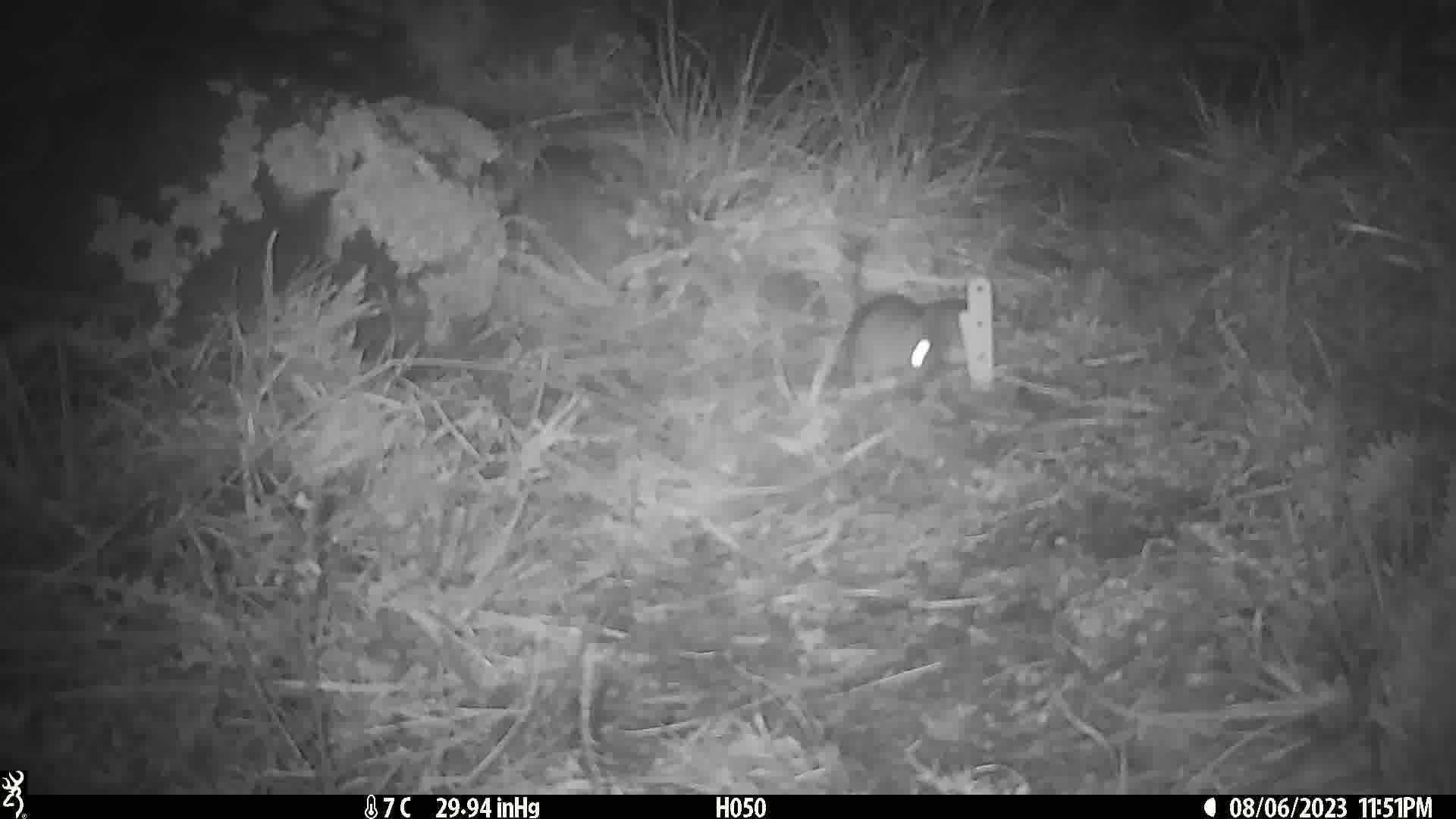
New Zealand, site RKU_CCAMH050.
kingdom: Animalia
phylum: Chordata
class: Mammalia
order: Rodentia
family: Muridae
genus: Rattus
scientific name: Rattus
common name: rat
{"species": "rat (Rattus)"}